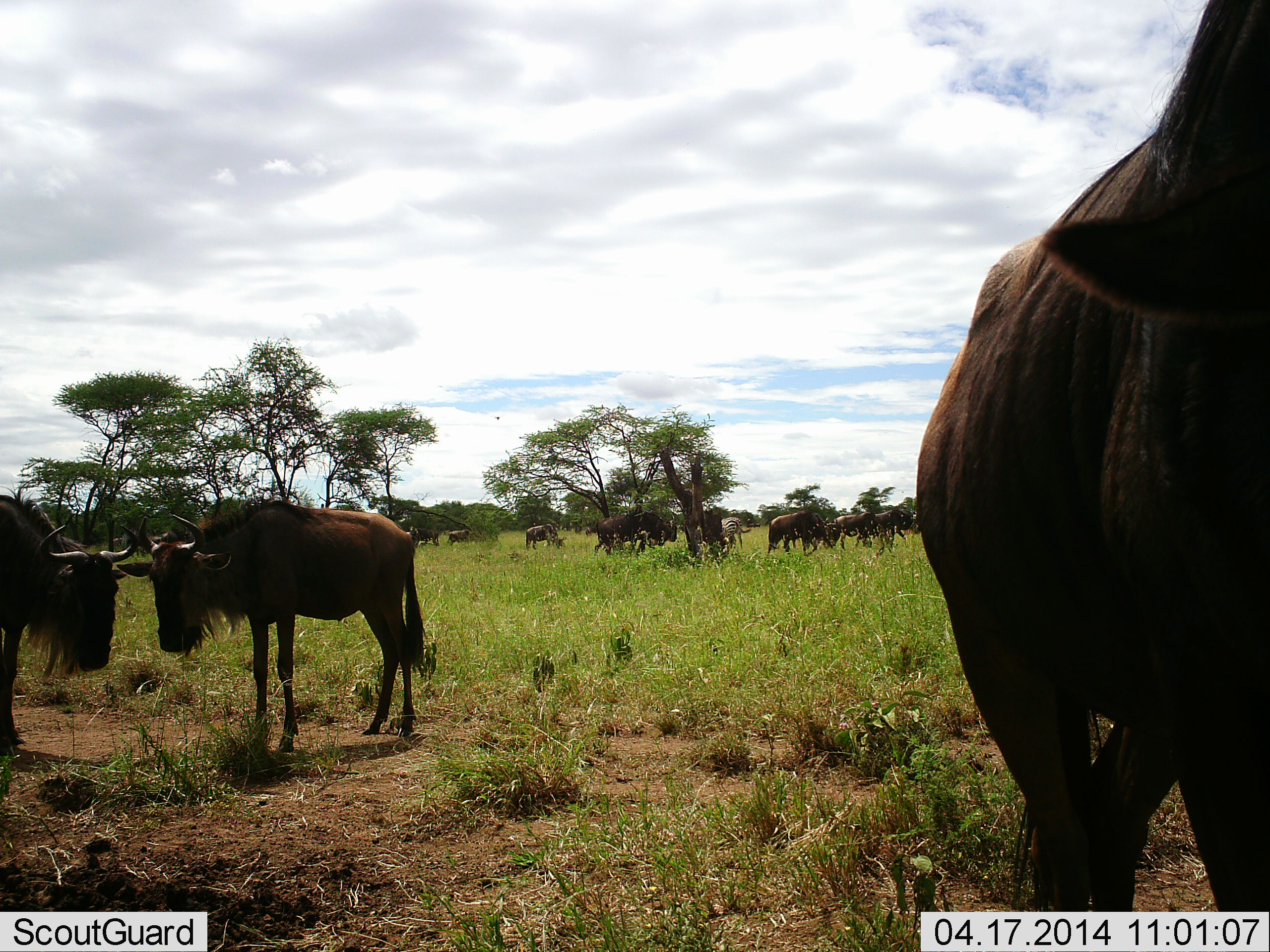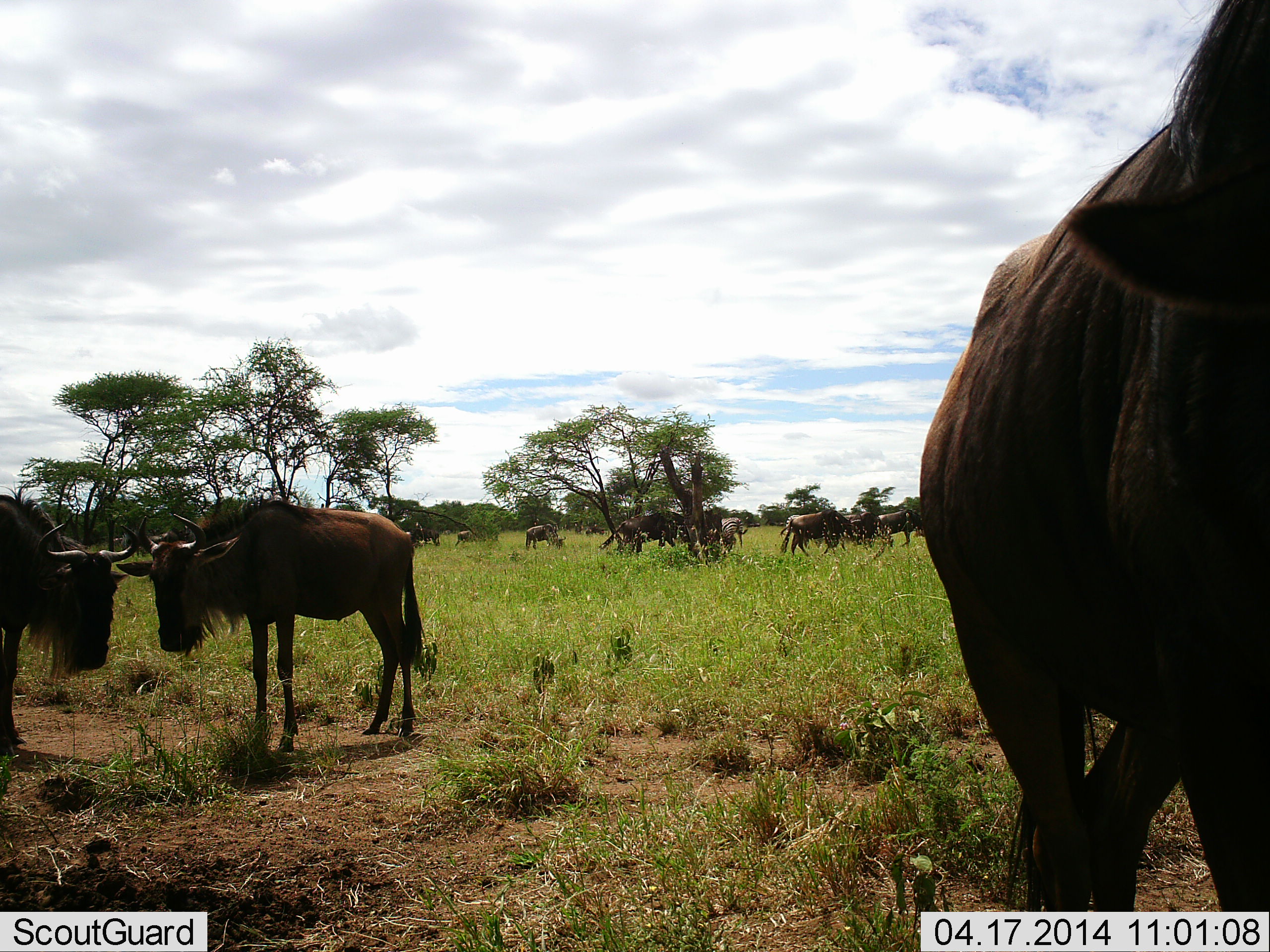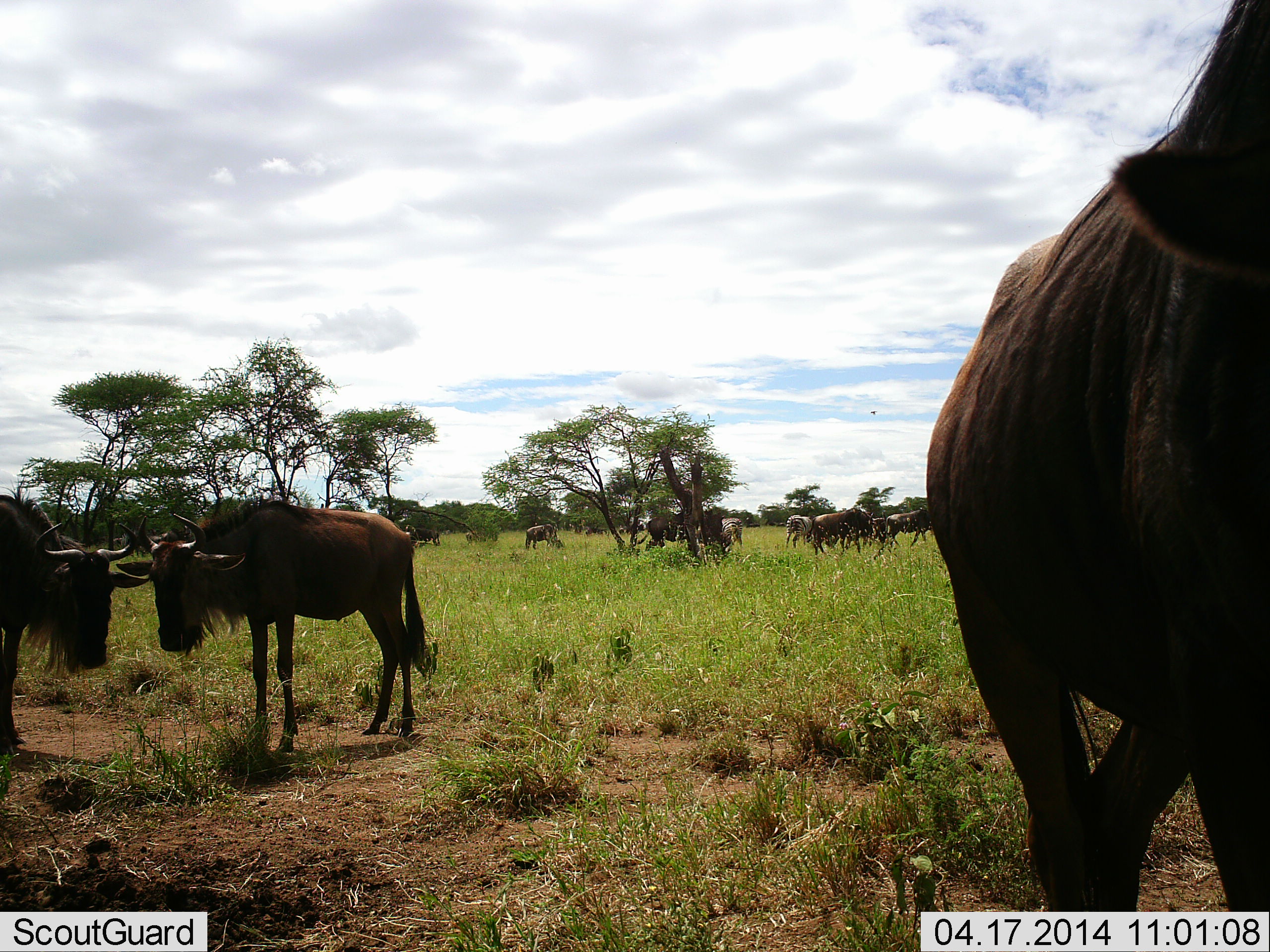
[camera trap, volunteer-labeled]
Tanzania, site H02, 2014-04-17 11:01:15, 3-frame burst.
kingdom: Animalia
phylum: Chordata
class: Mammalia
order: Artiodactyla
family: Bovidae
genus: Connochaetes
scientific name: Connochaetes taurinus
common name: blue wildebeest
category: wildebeest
Wildebeest (blue wildebeest) (Connochaetes taurinus), count 11-50. Behavior (volunteer vote fractions): standing 70%, resting 20%, moving 50%, interacting 10%. Young present (vote fraction): 10%. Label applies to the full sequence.